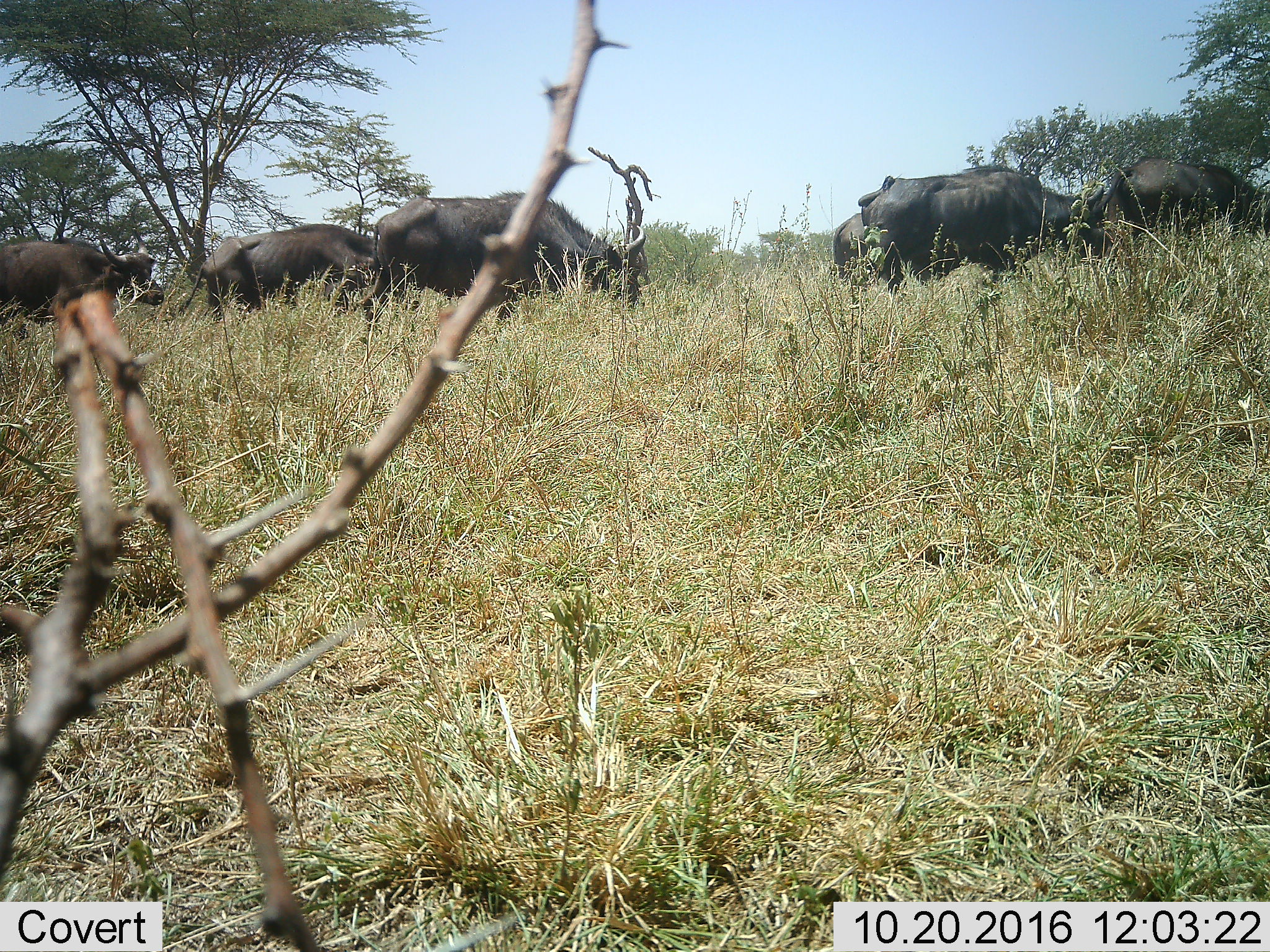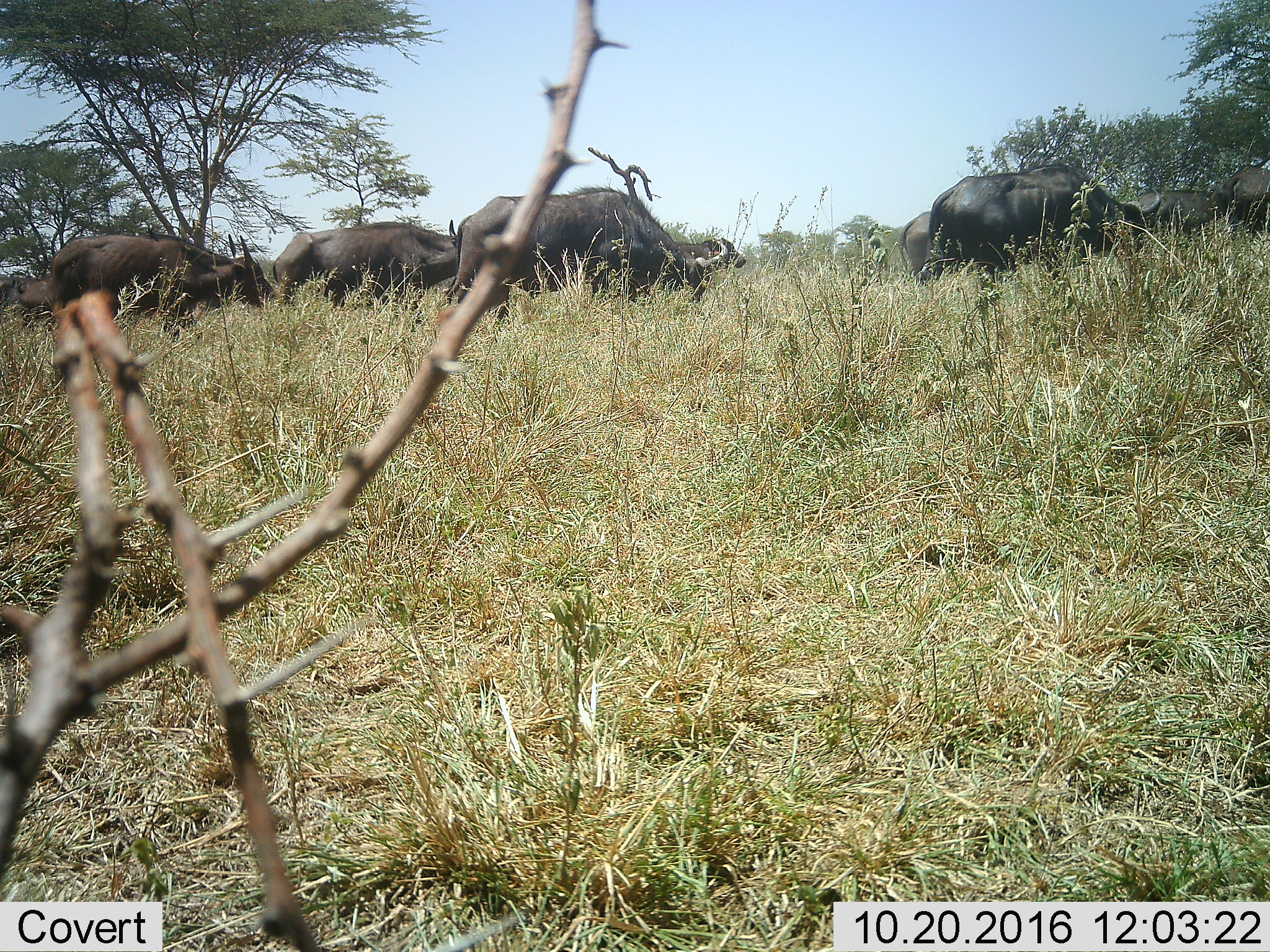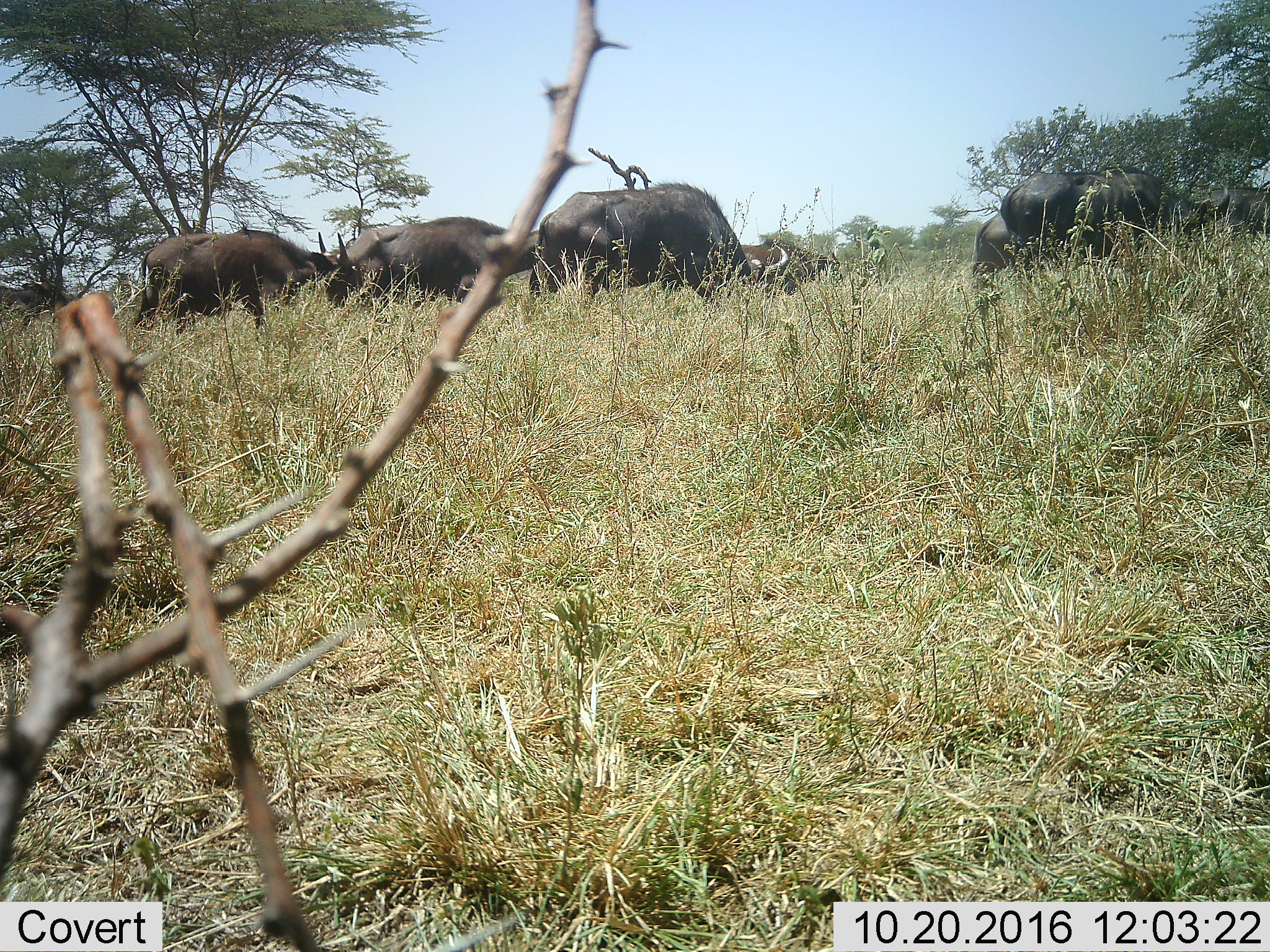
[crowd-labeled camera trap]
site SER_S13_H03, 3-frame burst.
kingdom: Animalia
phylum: Chordata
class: Mammalia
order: Artiodactyla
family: Bovidae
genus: Syncerus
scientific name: Syncerus caffer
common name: african buffalo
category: buffalo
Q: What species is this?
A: Buffalo (african buffalo) (Syncerus caffer).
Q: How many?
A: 7.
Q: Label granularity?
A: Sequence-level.